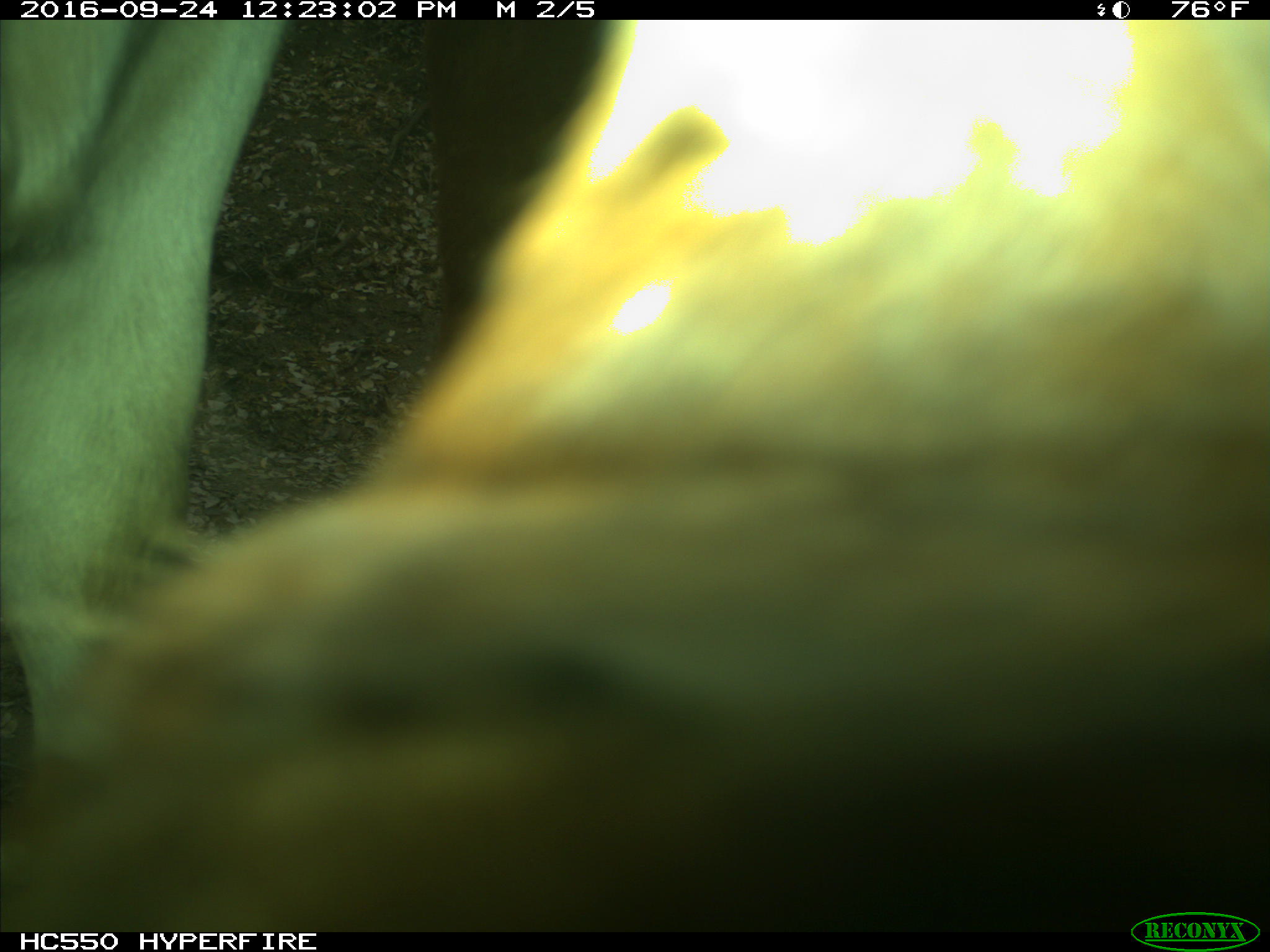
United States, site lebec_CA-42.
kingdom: Animalia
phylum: Chordata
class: Mammalia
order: Artiodactyla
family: Bovidae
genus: Bos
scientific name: Bos taurus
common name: domestic cow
Bos taurus (domestic cow).